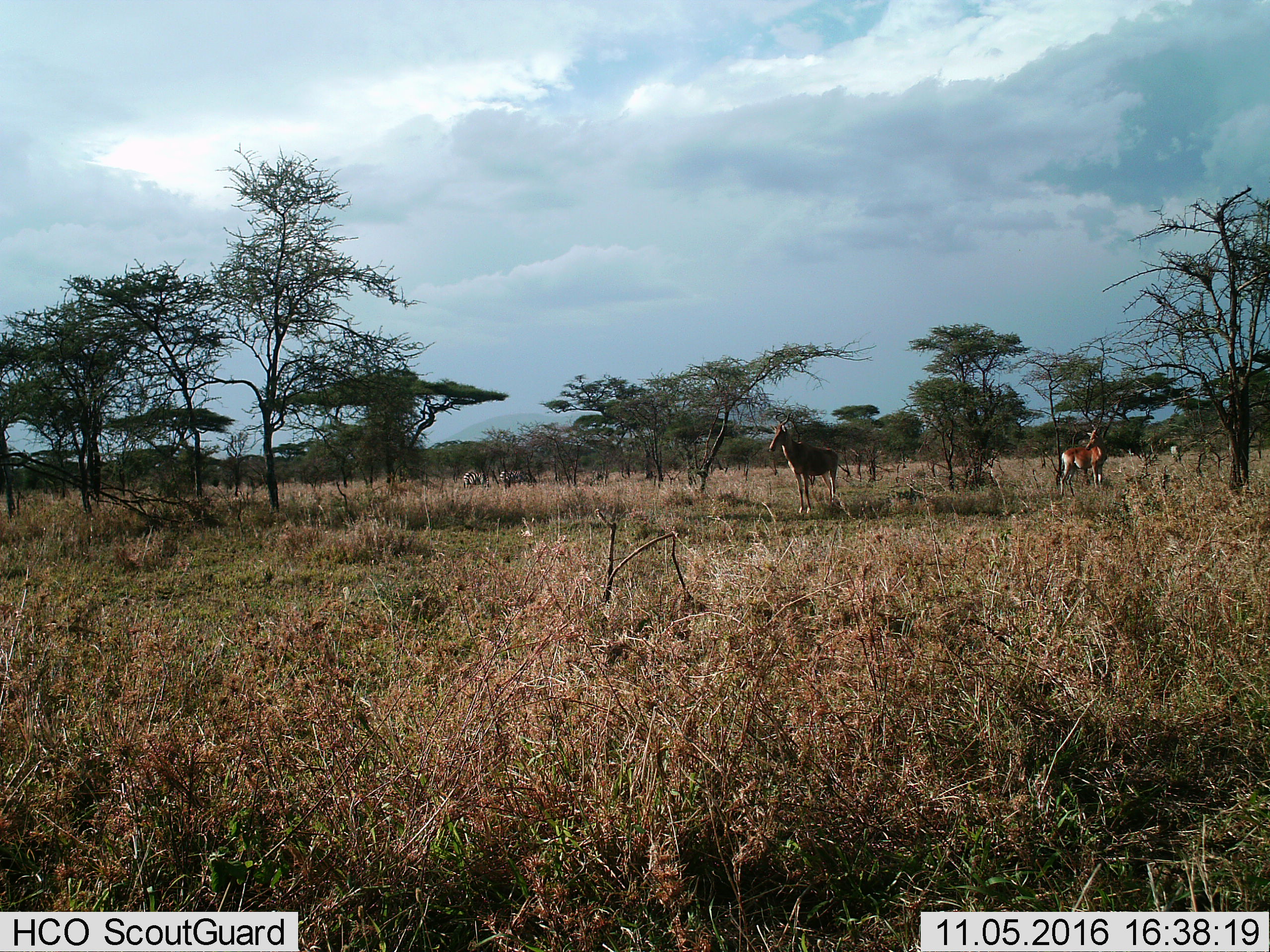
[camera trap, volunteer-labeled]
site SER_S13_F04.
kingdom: Animalia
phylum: Chordata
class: Mammalia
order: Artiodactyla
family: Bovidae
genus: Alcelaphus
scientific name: Alcelaphus buselaphus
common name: hartebeest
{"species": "hartebeest (Alcelaphus buselaphus)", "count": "2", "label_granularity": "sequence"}